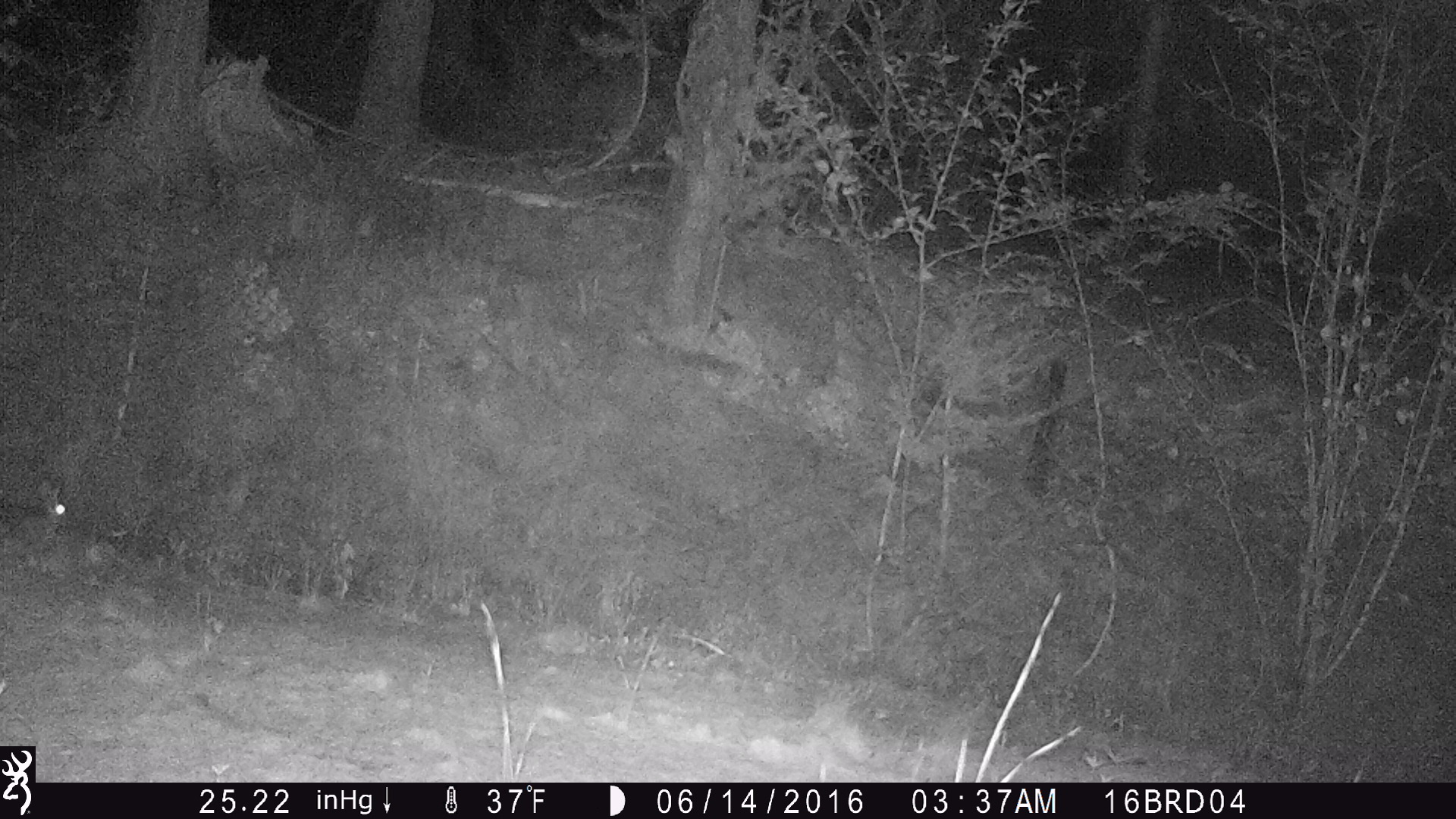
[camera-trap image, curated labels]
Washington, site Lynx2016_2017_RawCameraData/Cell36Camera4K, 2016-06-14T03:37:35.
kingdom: Animalia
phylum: Chordata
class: Mammalia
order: Lagomorpha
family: Leporidae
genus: Lepus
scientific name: Lepus americanus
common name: snowshoe hare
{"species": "Lepus americanus (snowshoe hare)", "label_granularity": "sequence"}